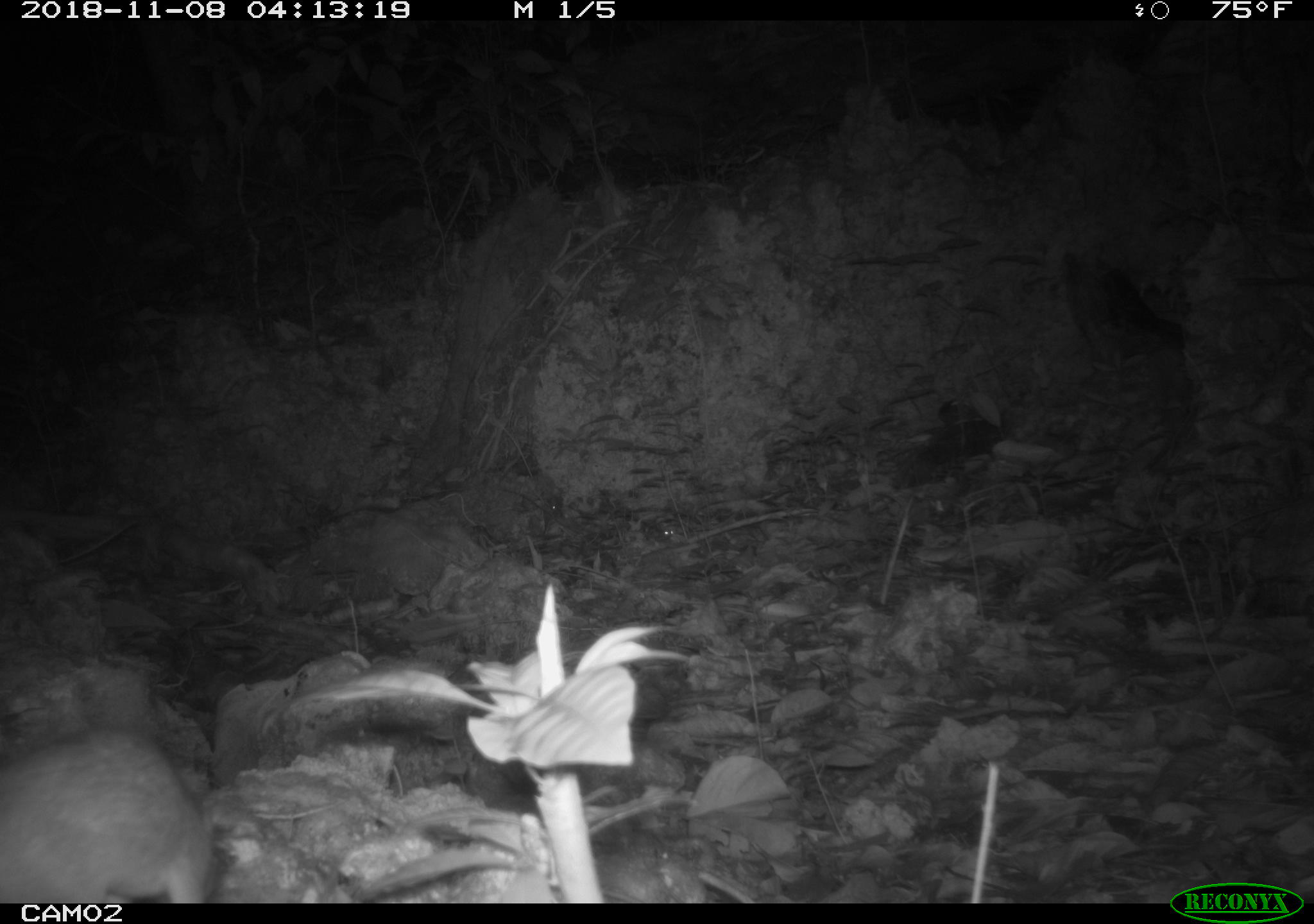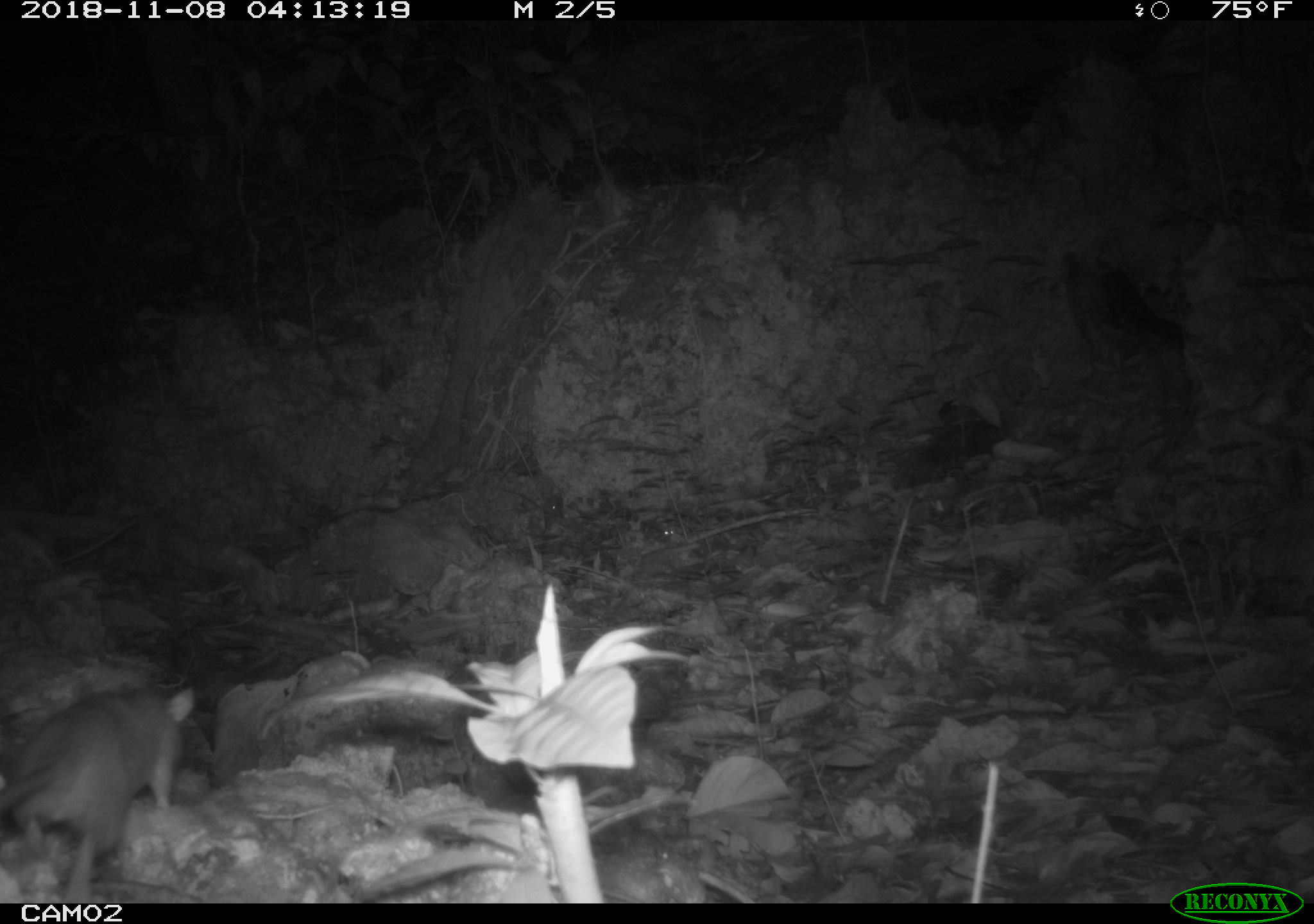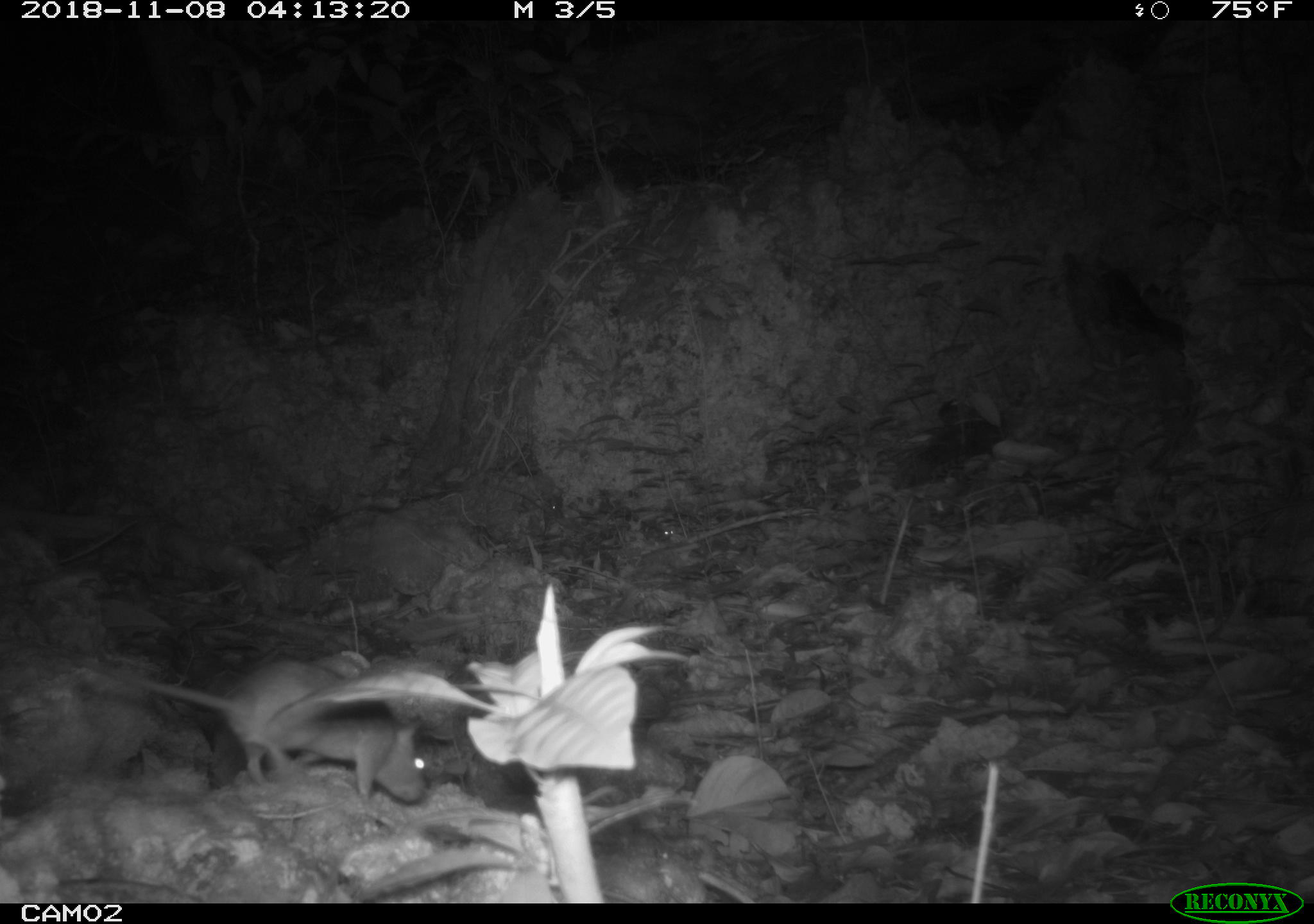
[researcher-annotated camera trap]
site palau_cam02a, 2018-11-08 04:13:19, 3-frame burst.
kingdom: Animalia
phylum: Chordata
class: Mammalia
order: Rodentia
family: Muridae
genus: Rattus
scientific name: Rattus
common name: rat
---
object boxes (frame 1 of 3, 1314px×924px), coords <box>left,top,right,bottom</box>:
rat: <box>0,727,213,904</box>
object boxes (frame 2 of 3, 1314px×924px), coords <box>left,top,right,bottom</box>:
rat: <box>1,683,194,902</box>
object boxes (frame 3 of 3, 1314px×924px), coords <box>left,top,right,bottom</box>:
rat: <box>89,657,434,821</box>